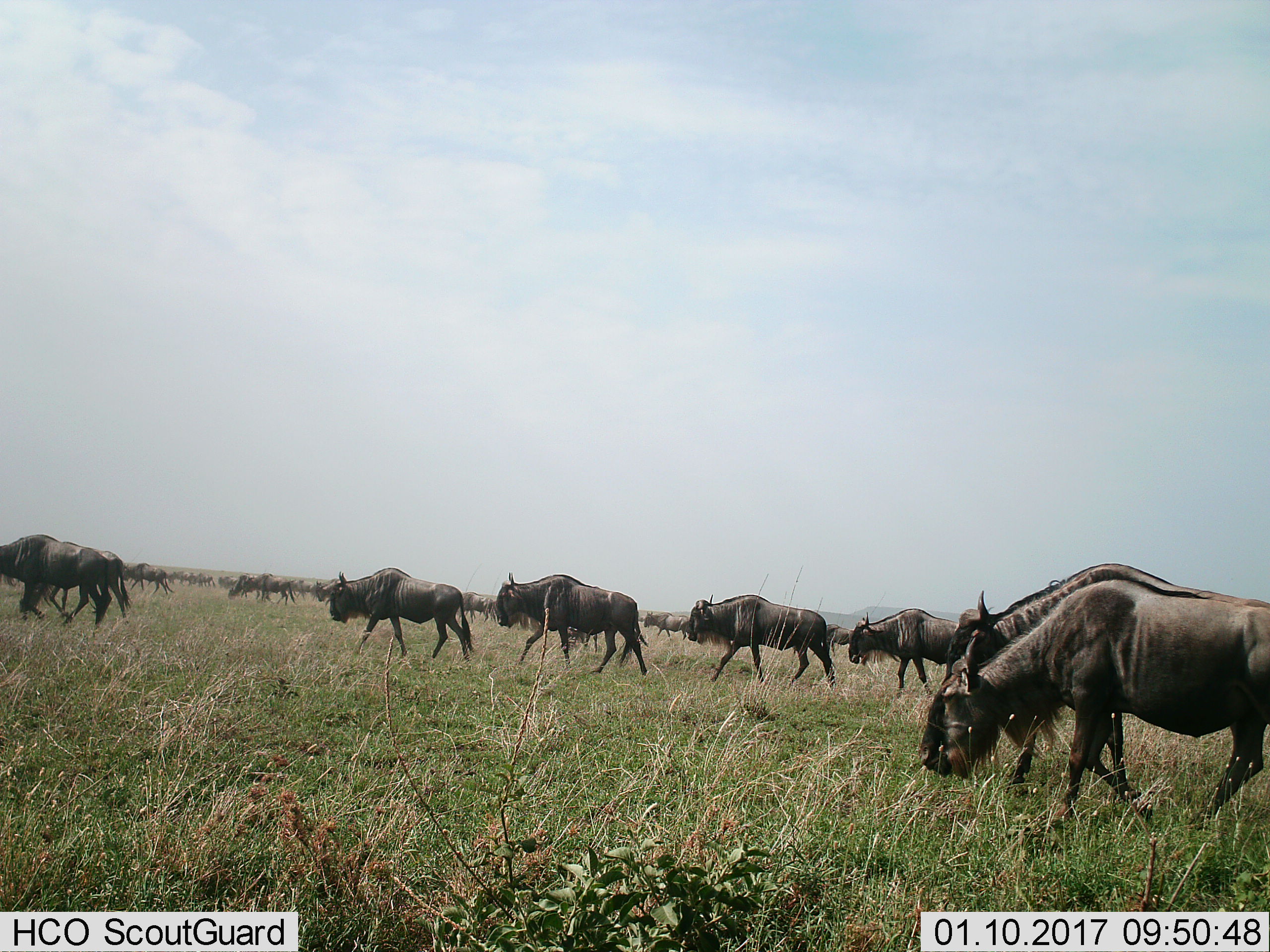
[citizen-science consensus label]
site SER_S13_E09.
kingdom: Animalia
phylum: Chordata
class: Mammalia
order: Artiodactyla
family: Bovidae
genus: Connochaetes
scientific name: Connochaetes taurinus taurinus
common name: blue wildebeest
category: wildebeestblue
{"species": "wildebeestblue (blue wildebeest) (Connochaetes taurinus taurinus)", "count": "11-50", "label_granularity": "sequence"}